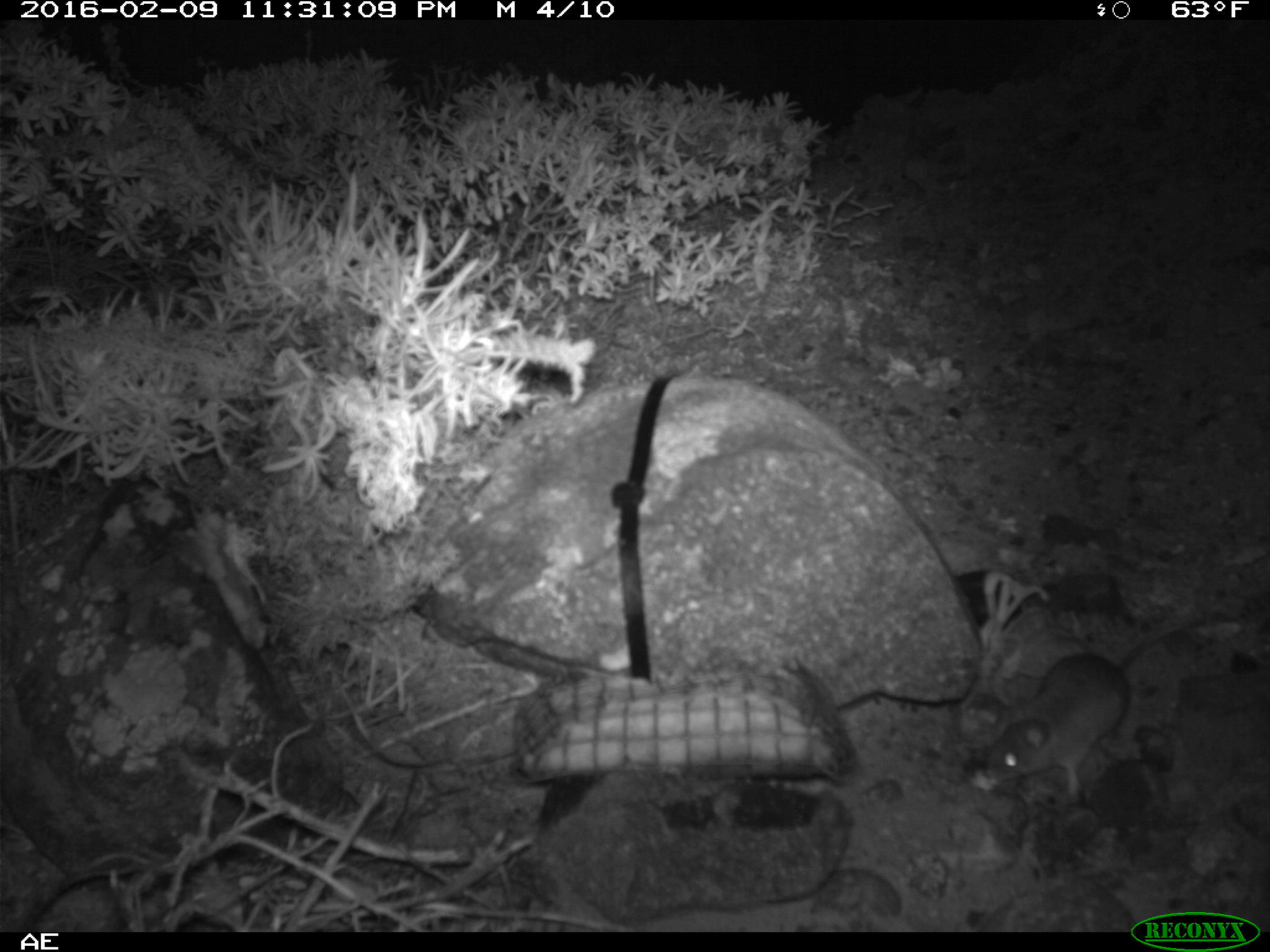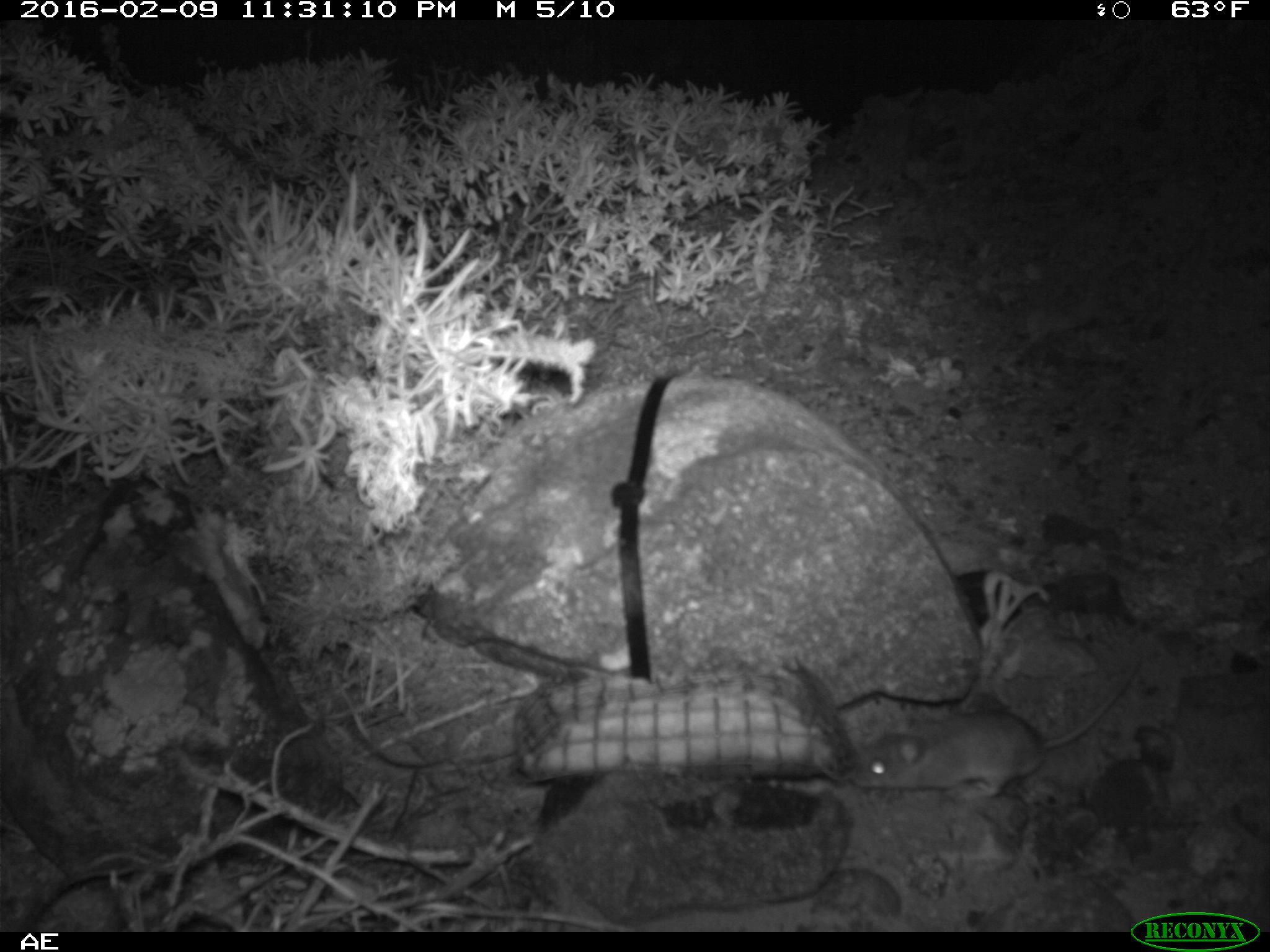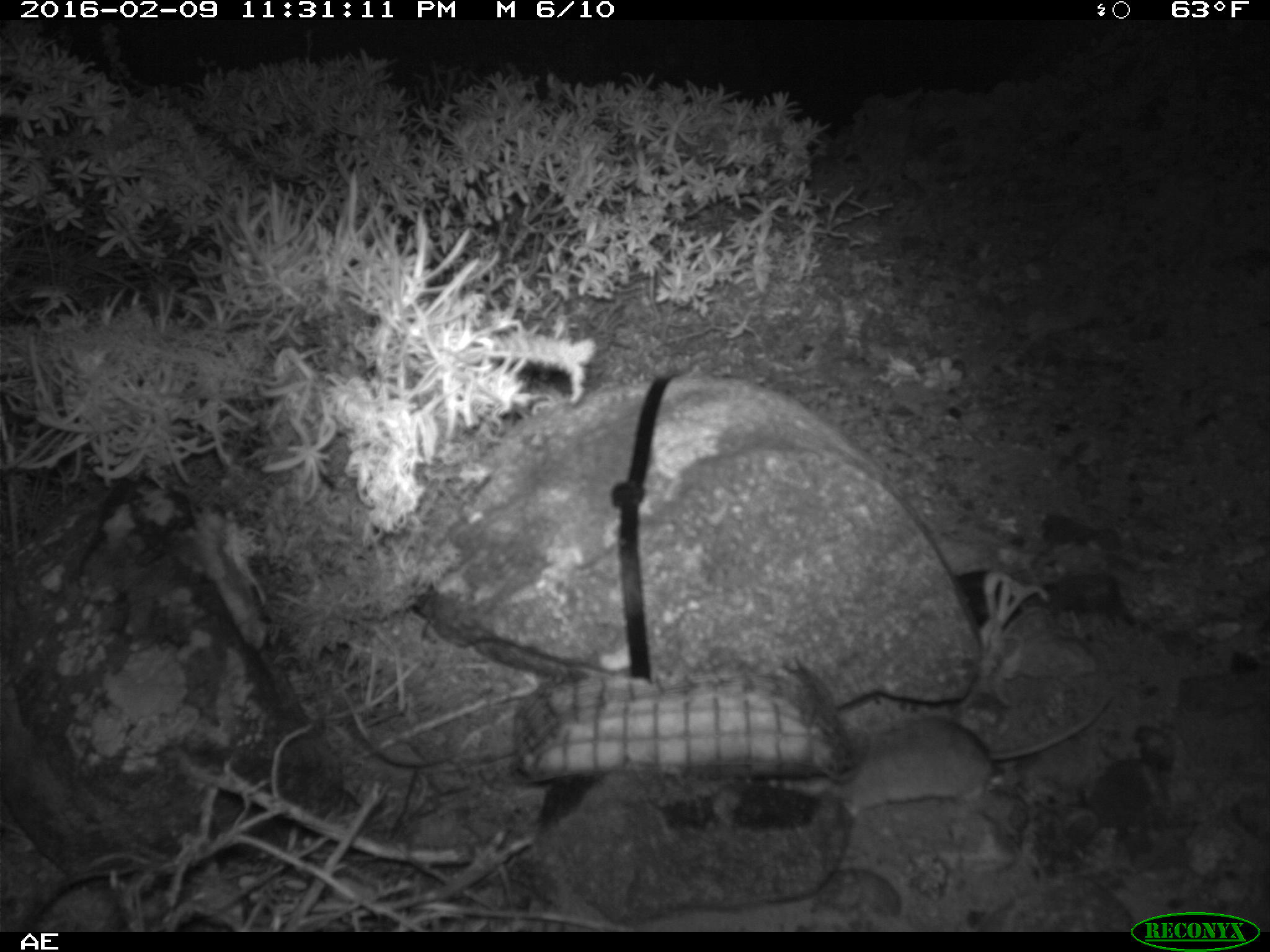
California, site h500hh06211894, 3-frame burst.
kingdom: Animalia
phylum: Chordata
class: Mammalia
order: Rodentia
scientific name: Rodentia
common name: rodent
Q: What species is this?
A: Rodent (Rodentia).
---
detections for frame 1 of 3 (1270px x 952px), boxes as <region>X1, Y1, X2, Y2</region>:
rodent: <region>980, 609, 1223, 803</region>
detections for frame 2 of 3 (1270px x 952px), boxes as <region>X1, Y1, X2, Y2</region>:
rodent: <region>839, 650, 1149, 801</region>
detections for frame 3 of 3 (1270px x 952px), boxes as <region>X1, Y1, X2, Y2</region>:
rodent: <region>829, 688, 1124, 816</region>